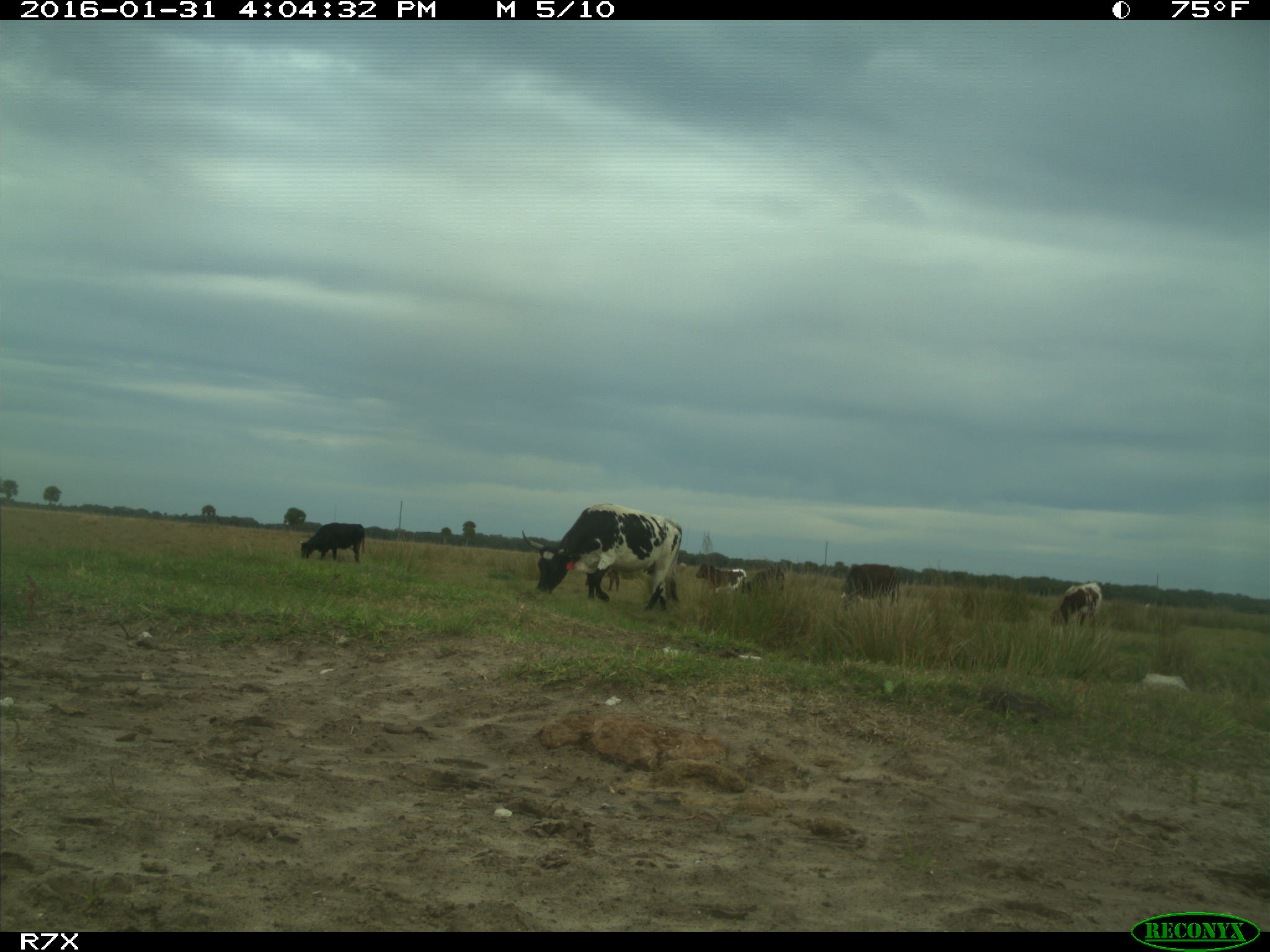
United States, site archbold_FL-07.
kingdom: Animalia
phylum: Chordata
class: Mammalia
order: Artiodactyla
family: Bovidae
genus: Bos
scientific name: Bos taurus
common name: domestic cow